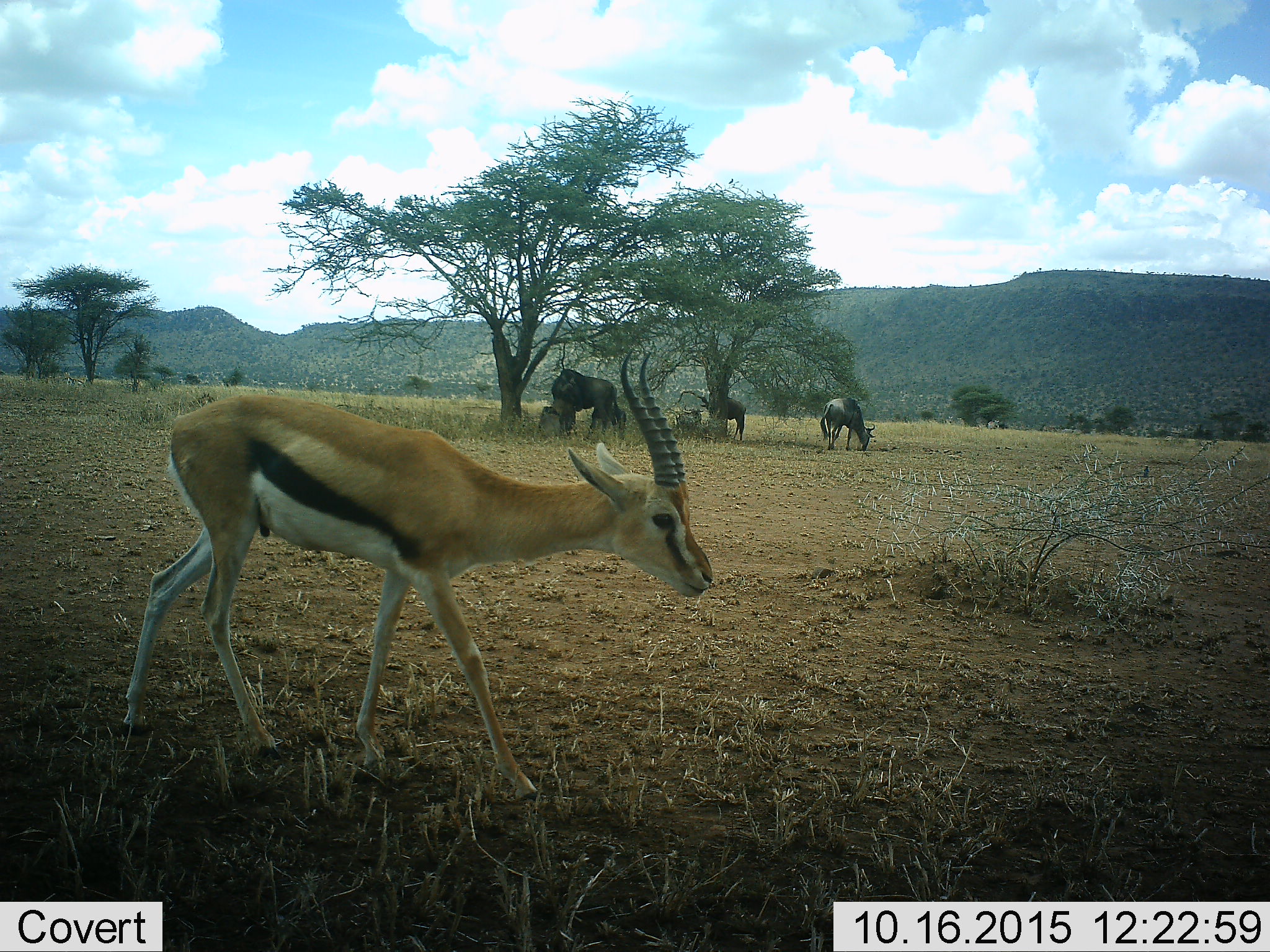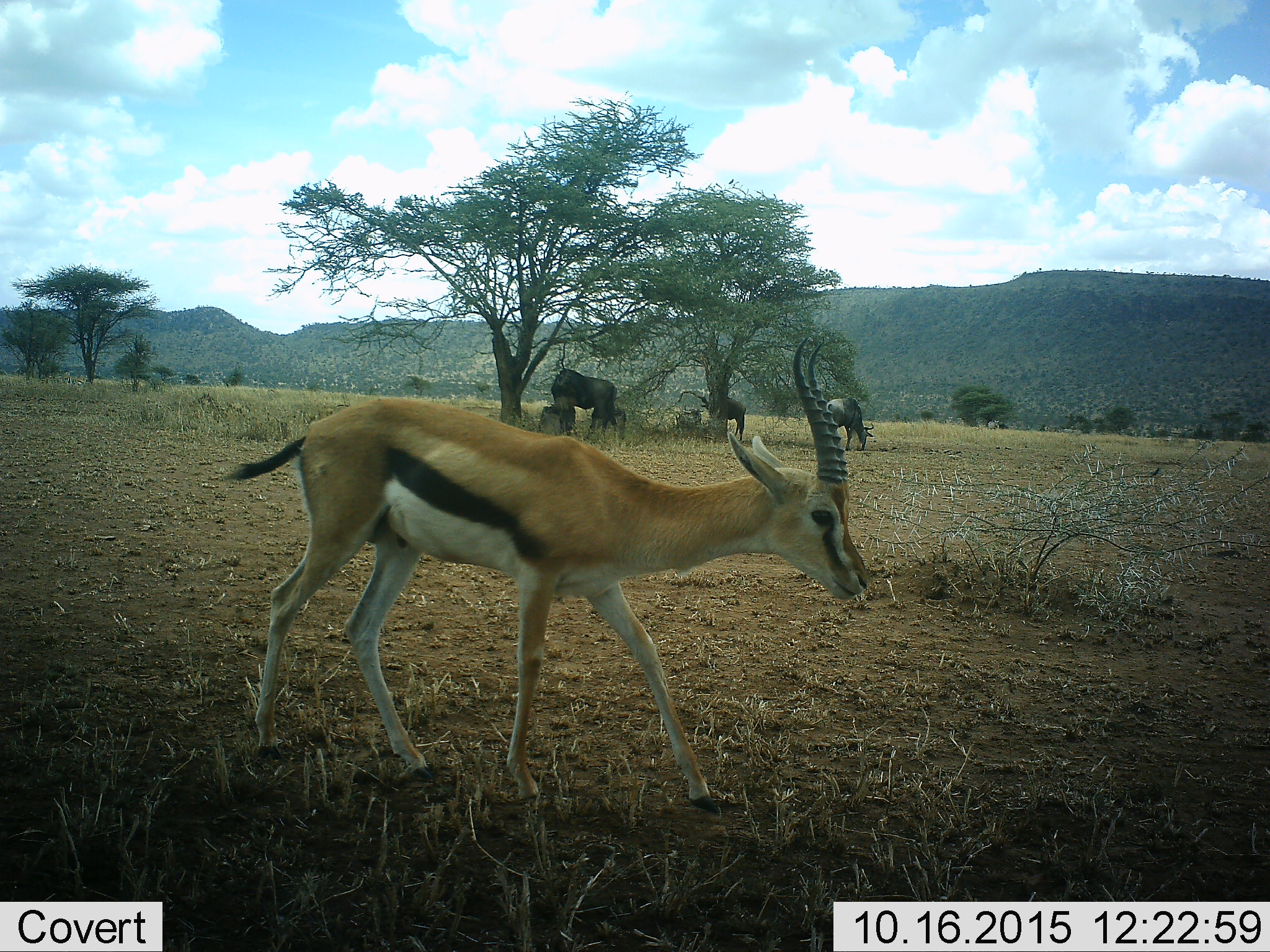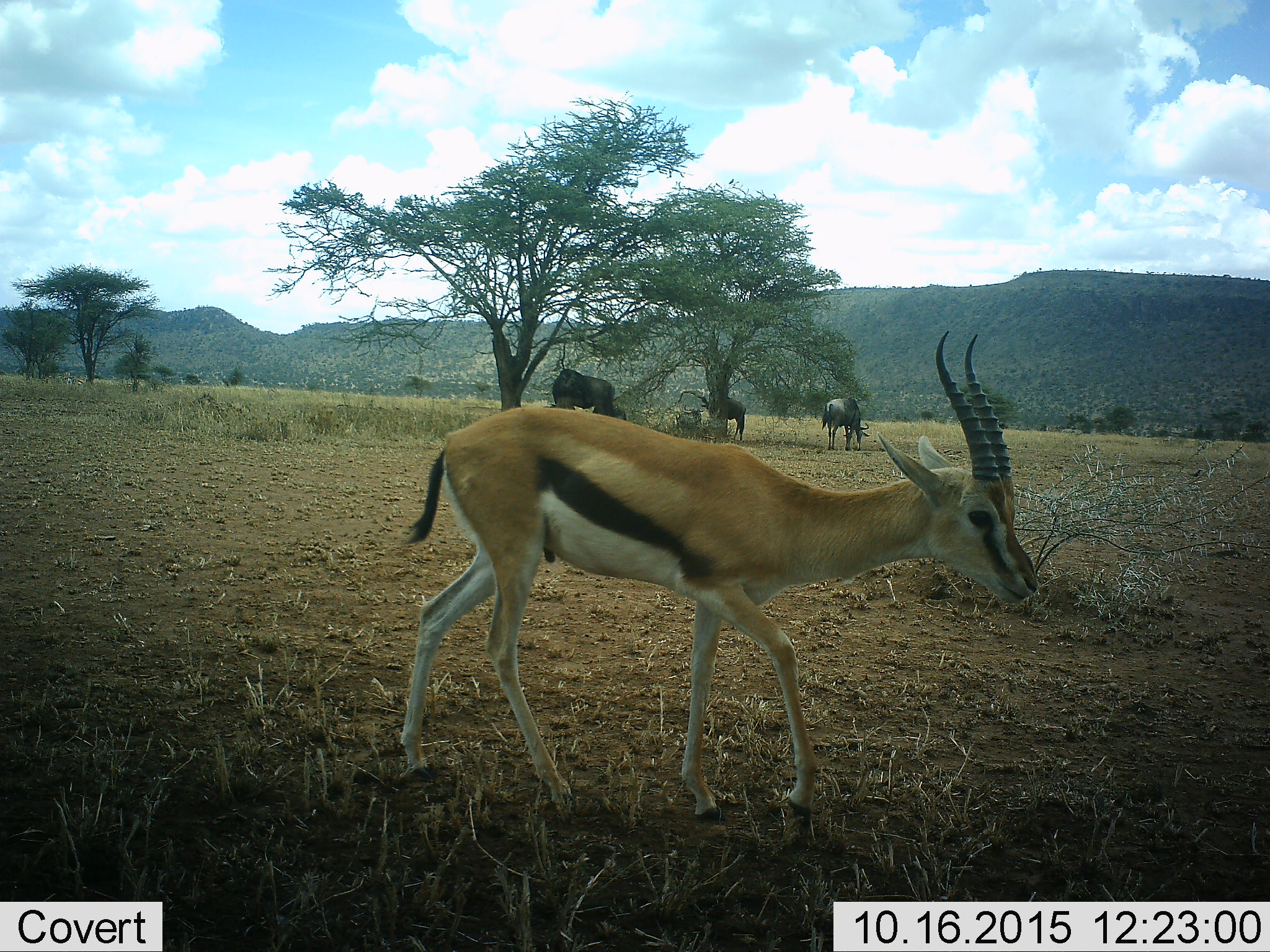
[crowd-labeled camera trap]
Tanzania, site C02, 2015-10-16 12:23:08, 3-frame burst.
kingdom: Animalia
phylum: Chordata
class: Mammalia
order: Artiodactyla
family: Bovidae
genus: Eudorcas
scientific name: Eudorcas thomsonii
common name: thomson's gazelle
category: gazellethomsons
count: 1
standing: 10%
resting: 0%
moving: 100%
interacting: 0%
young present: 0%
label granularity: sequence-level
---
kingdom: Animalia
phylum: Chordata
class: Mammalia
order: Artiodactyla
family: Bovidae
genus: Connochaetes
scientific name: Connochaetes taurinus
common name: blue wildebeest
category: wildebeest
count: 5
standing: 53%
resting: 59%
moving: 6%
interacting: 6%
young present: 18%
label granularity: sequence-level